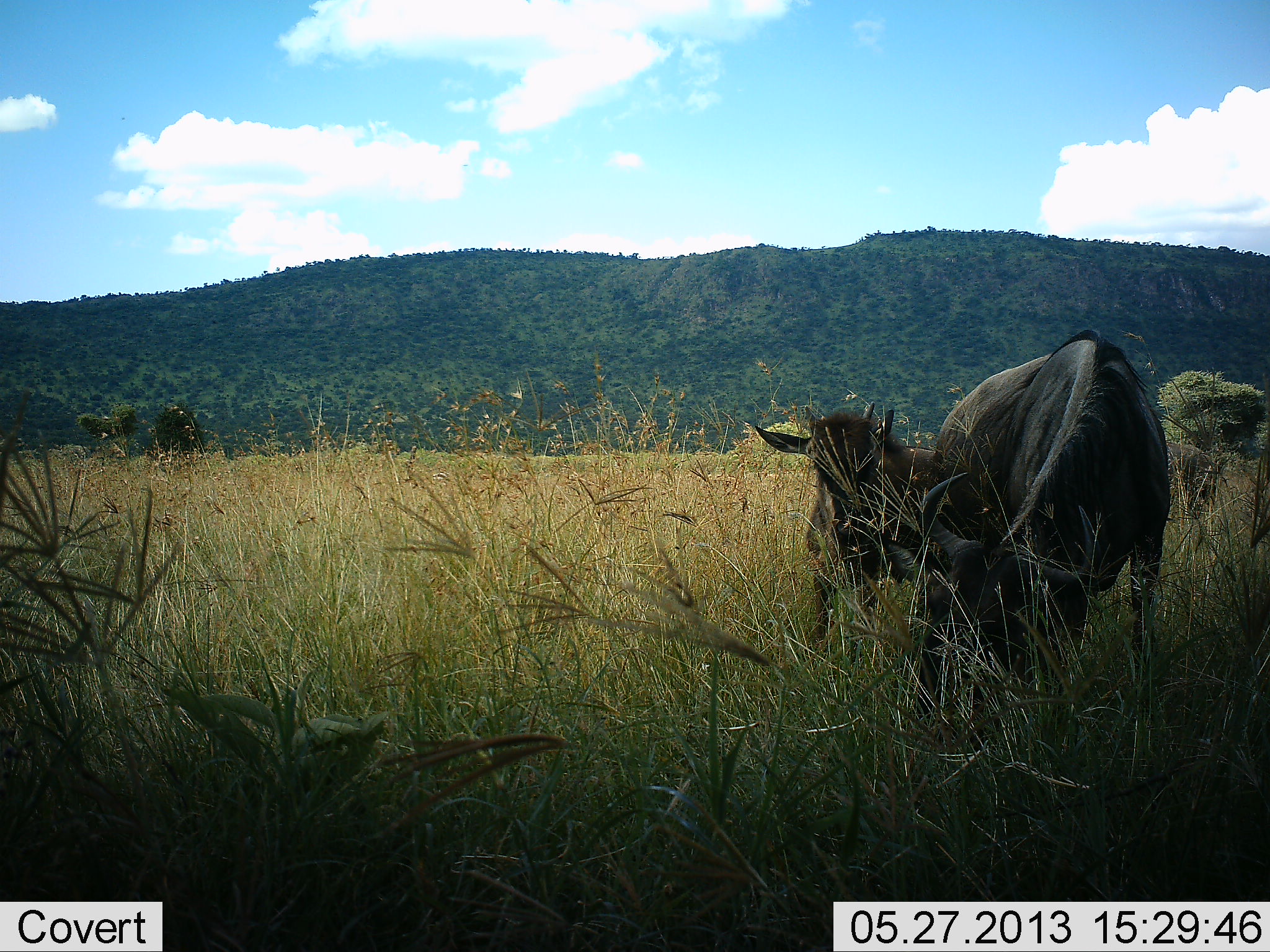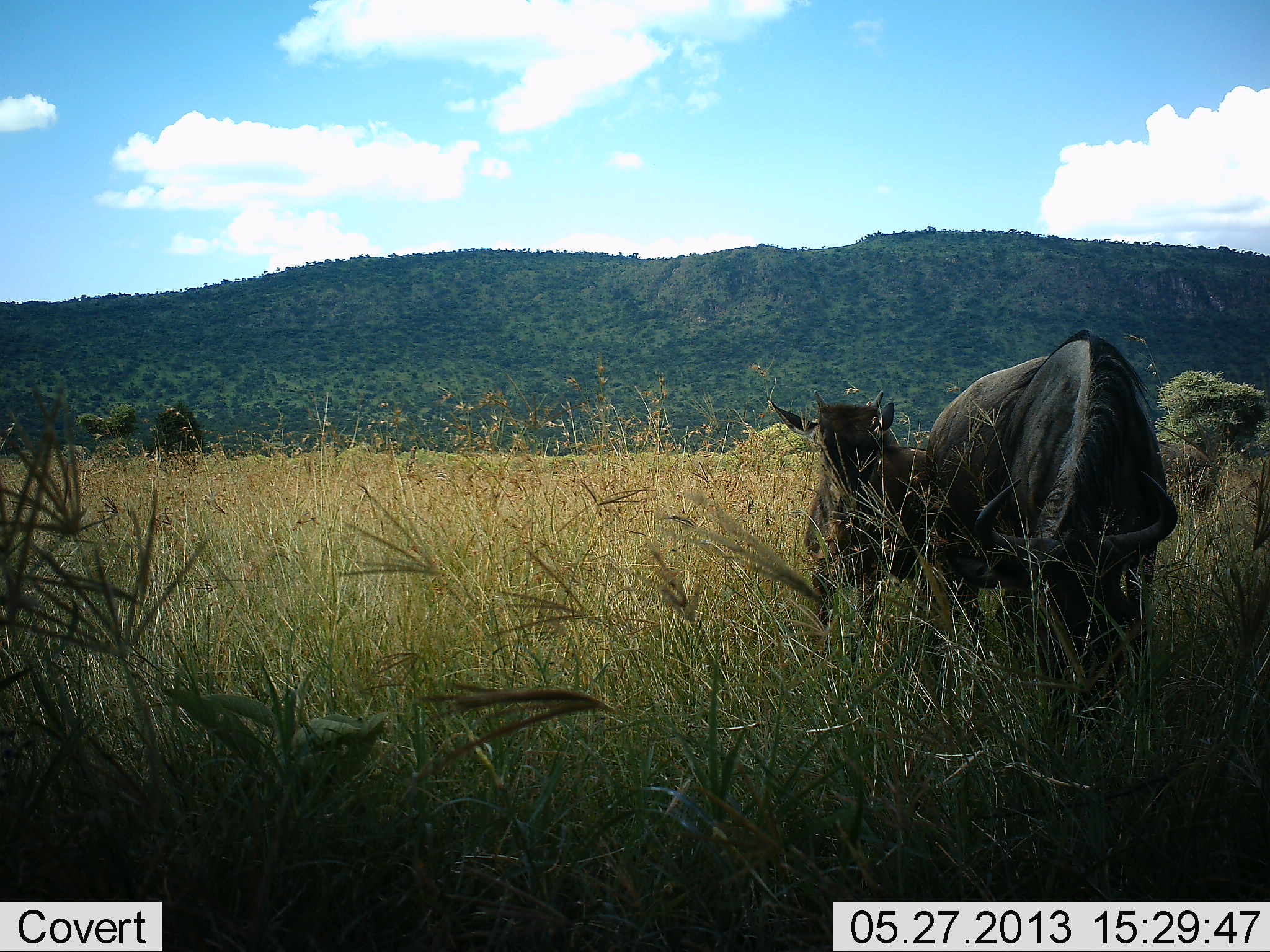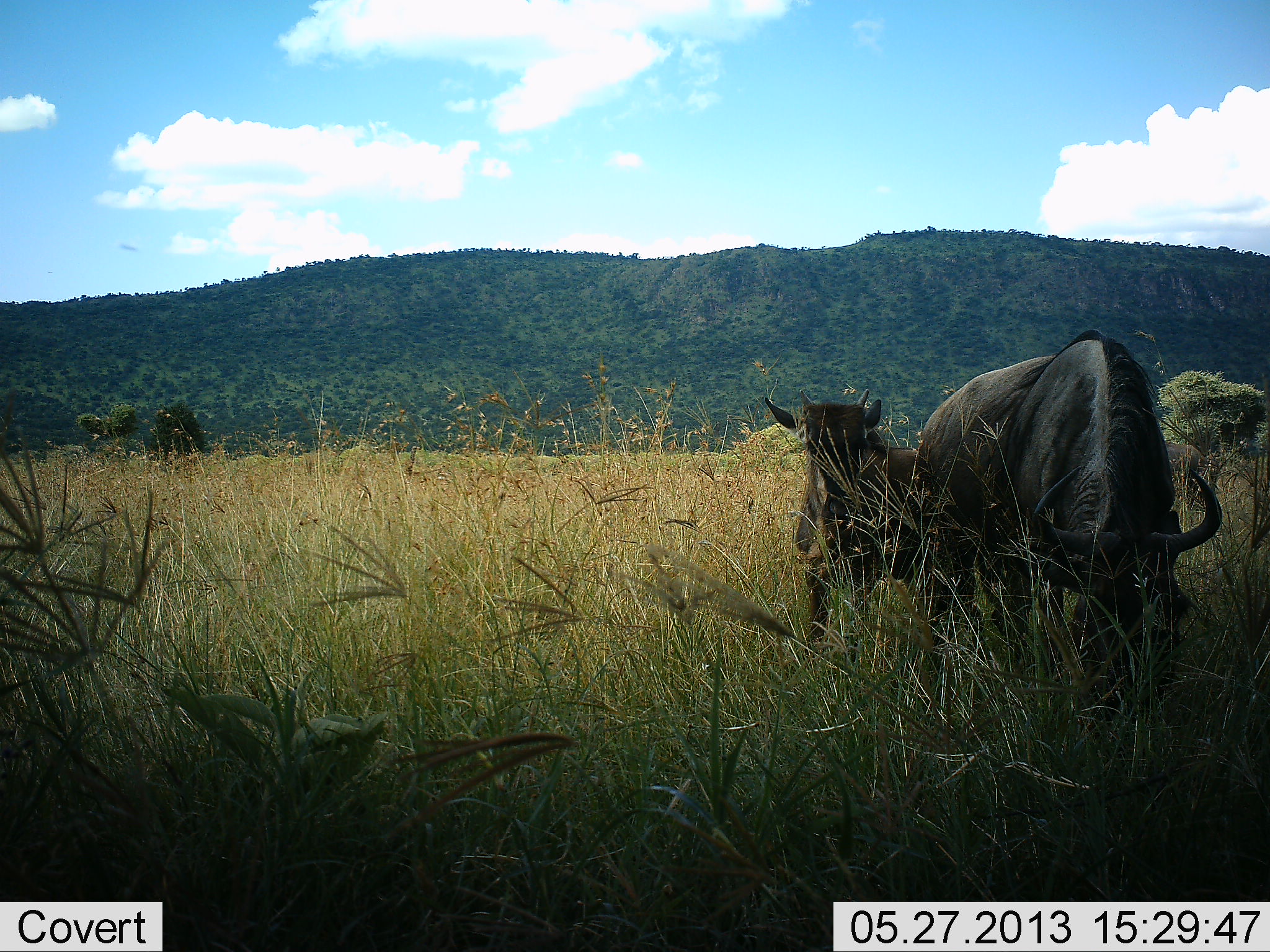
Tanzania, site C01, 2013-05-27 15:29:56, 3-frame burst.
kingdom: Animalia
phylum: Chordata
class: Mammalia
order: Artiodactyla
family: Bovidae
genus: Connochaetes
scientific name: Connochaetes taurinus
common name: blue wildebeest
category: wildebeest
Wildebeest (blue wildebeest) (Connochaetes taurinus), count 2. Behavior (volunteer vote fractions): standing 58%, resting 0%, moving 0%, interacting 0%. Young present (vote fraction): 58%. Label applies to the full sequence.